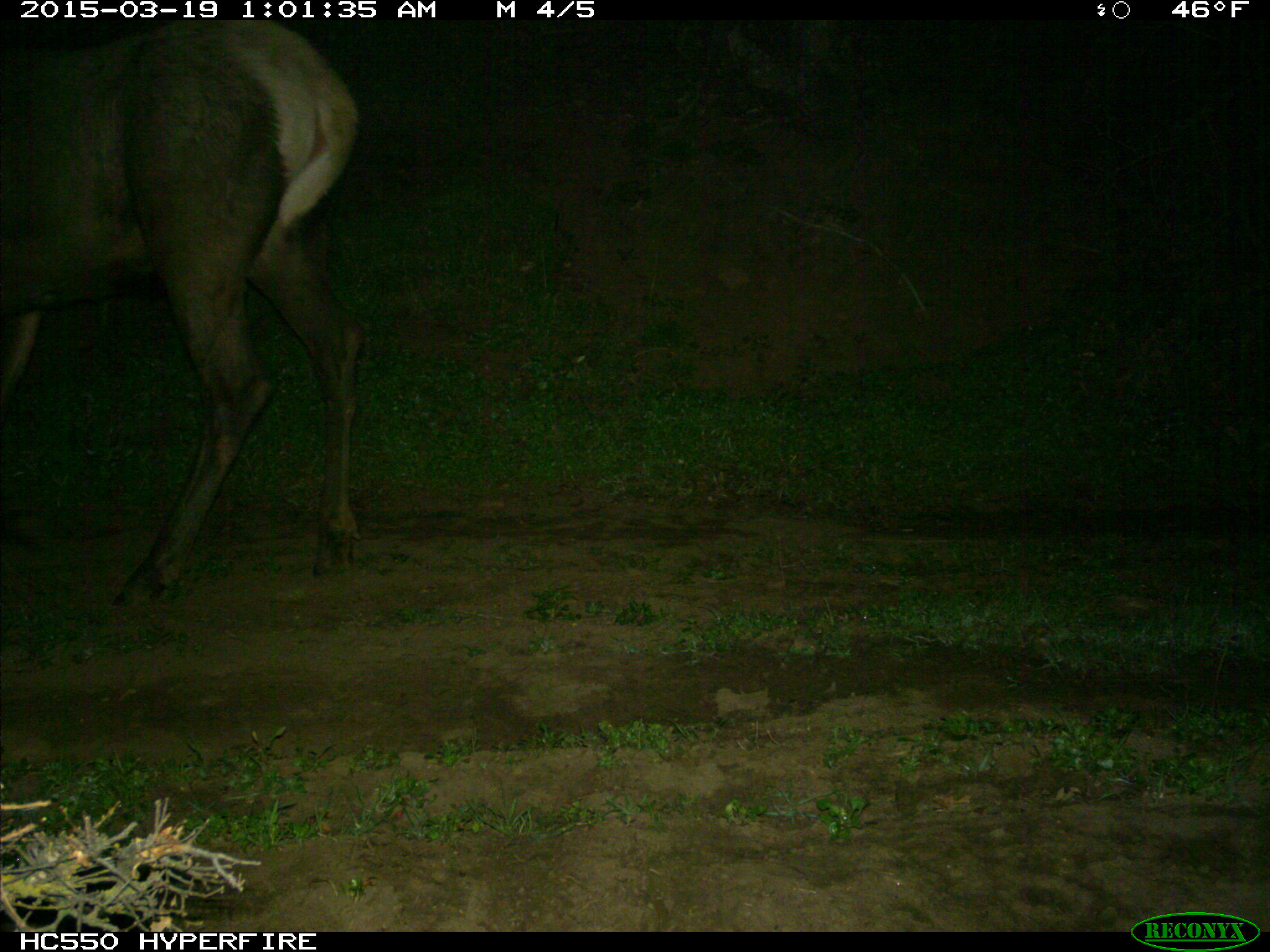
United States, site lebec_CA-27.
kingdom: Animalia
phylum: Chordata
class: Mammalia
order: Artiodactyla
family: Cervidae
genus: Cervus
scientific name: Cervus canadensis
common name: elk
Cervus canadensis (elk).